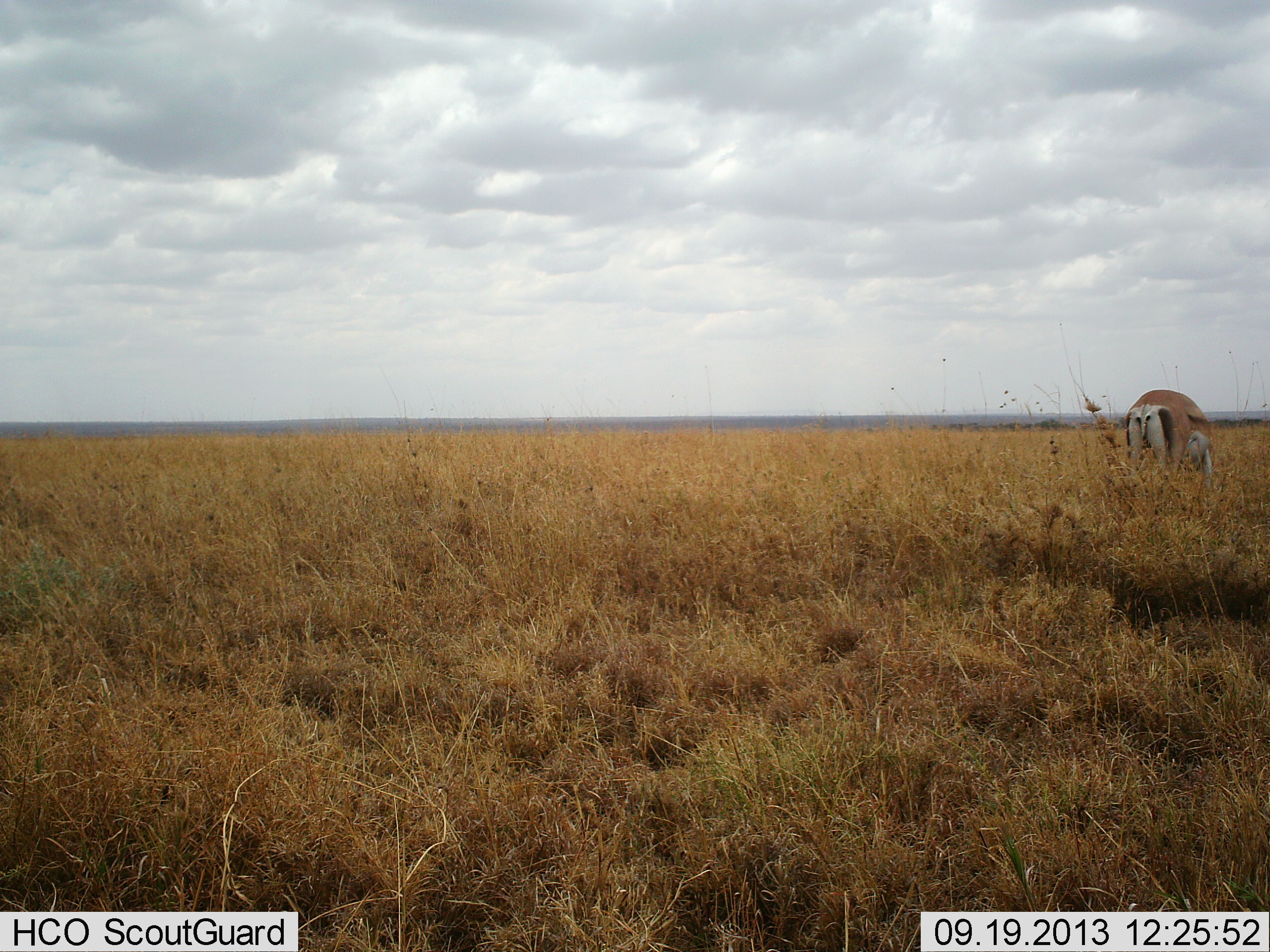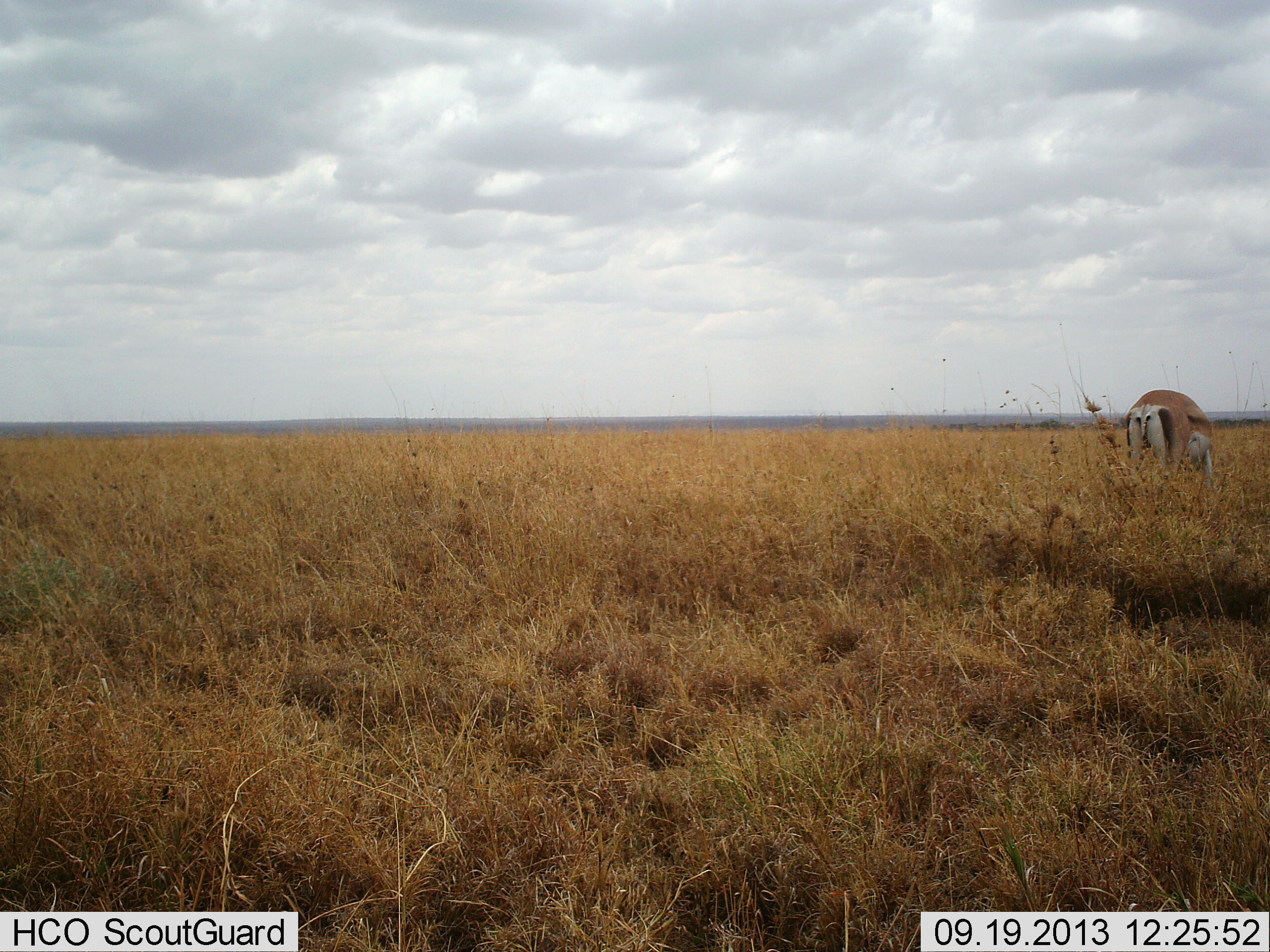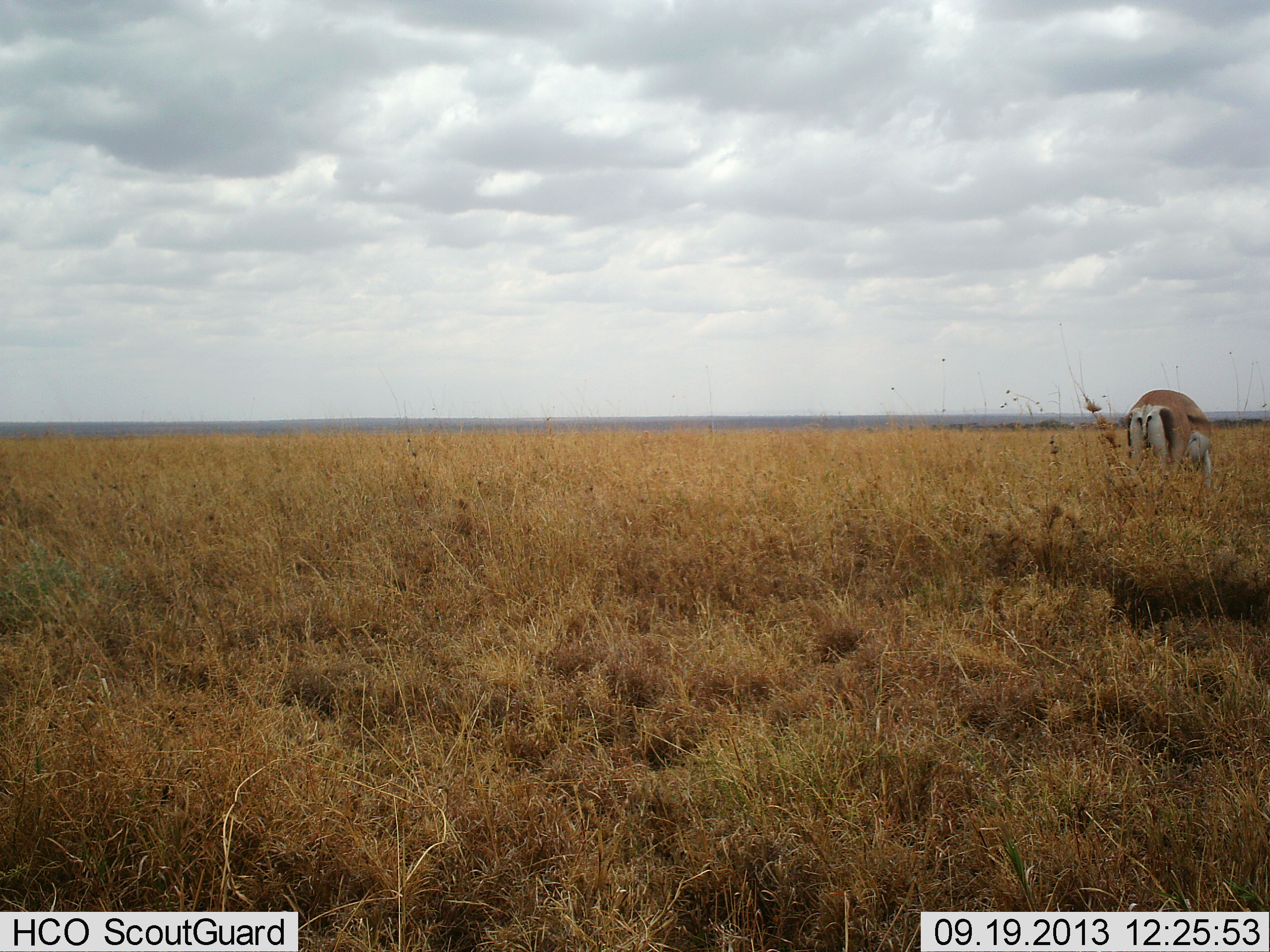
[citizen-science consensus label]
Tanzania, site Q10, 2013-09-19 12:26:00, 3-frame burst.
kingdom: Animalia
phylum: Chordata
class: Mammalia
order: Artiodactyla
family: Bovidae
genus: Nanger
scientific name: Nanger granti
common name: grant's gazelle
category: gazellegrants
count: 1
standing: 29%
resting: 0%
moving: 0%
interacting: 0%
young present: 0%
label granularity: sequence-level